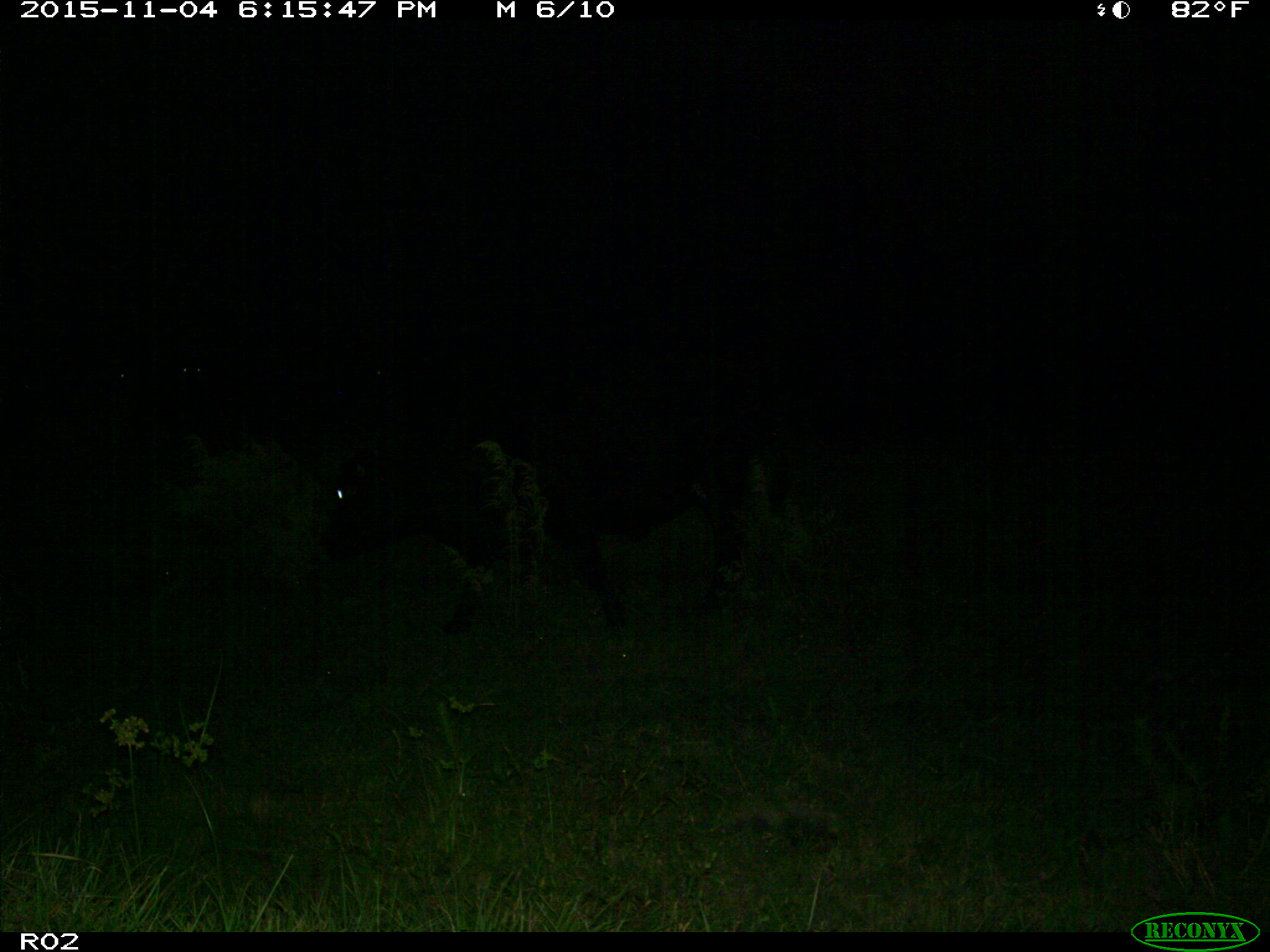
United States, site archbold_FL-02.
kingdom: Animalia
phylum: Chordata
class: Mammalia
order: Artiodactyla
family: Bovidae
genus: Bos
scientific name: Bos taurus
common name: domestic cow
Bos taurus (domestic cow).